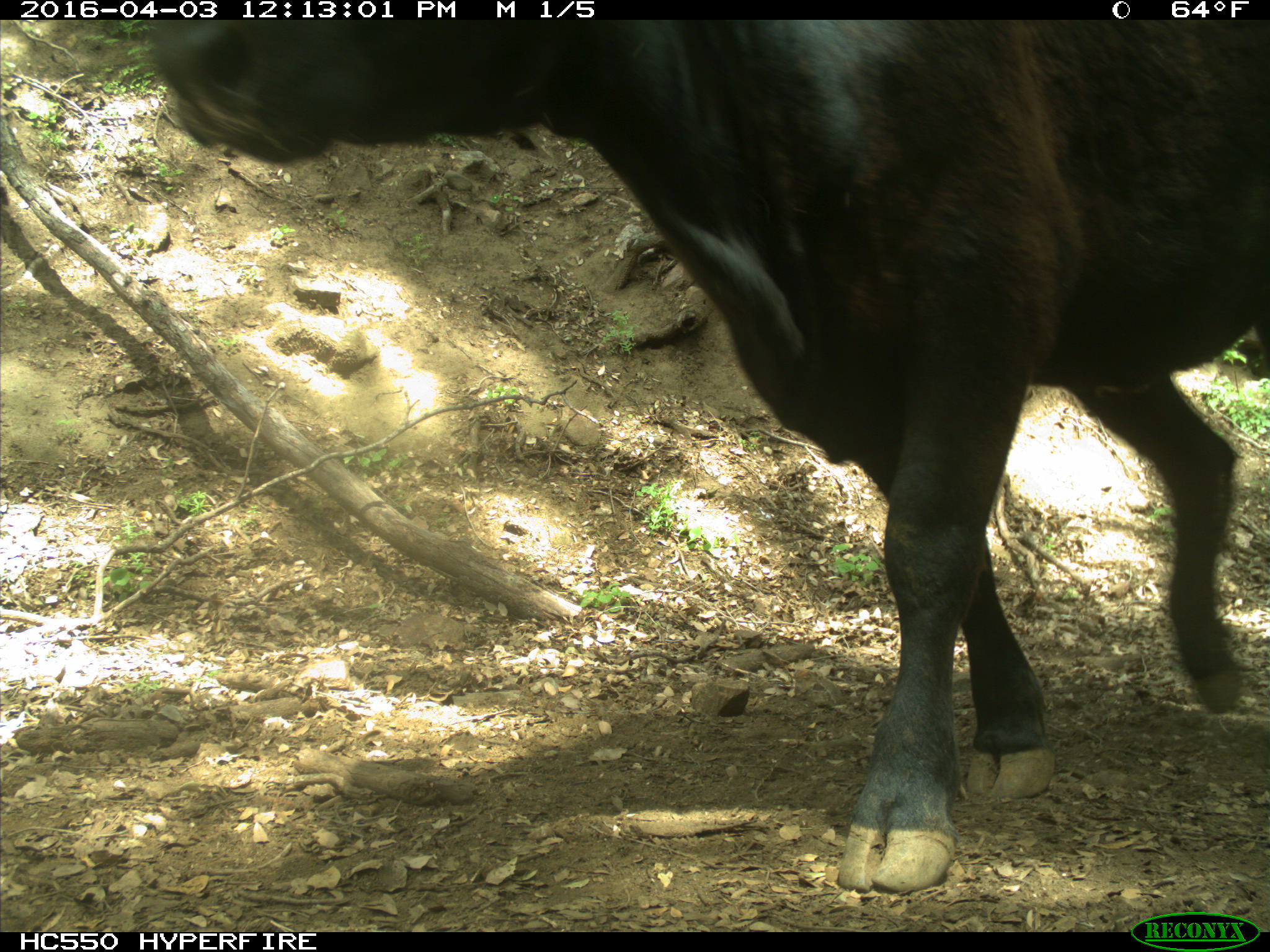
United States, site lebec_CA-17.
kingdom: Animalia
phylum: Chordata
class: Mammalia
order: Artiodactyla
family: Bovidae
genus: Bos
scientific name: Bos taurus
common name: domestic cow